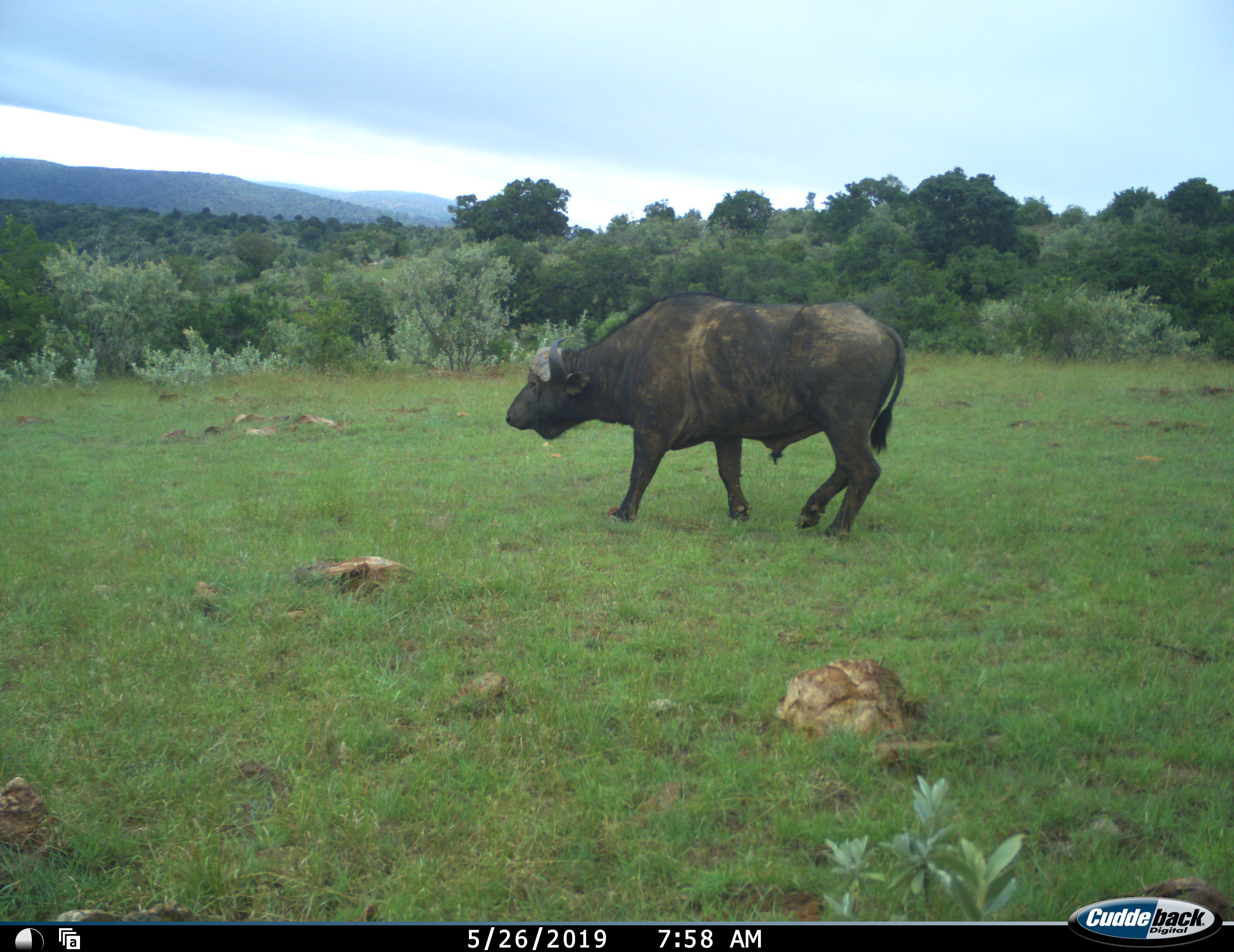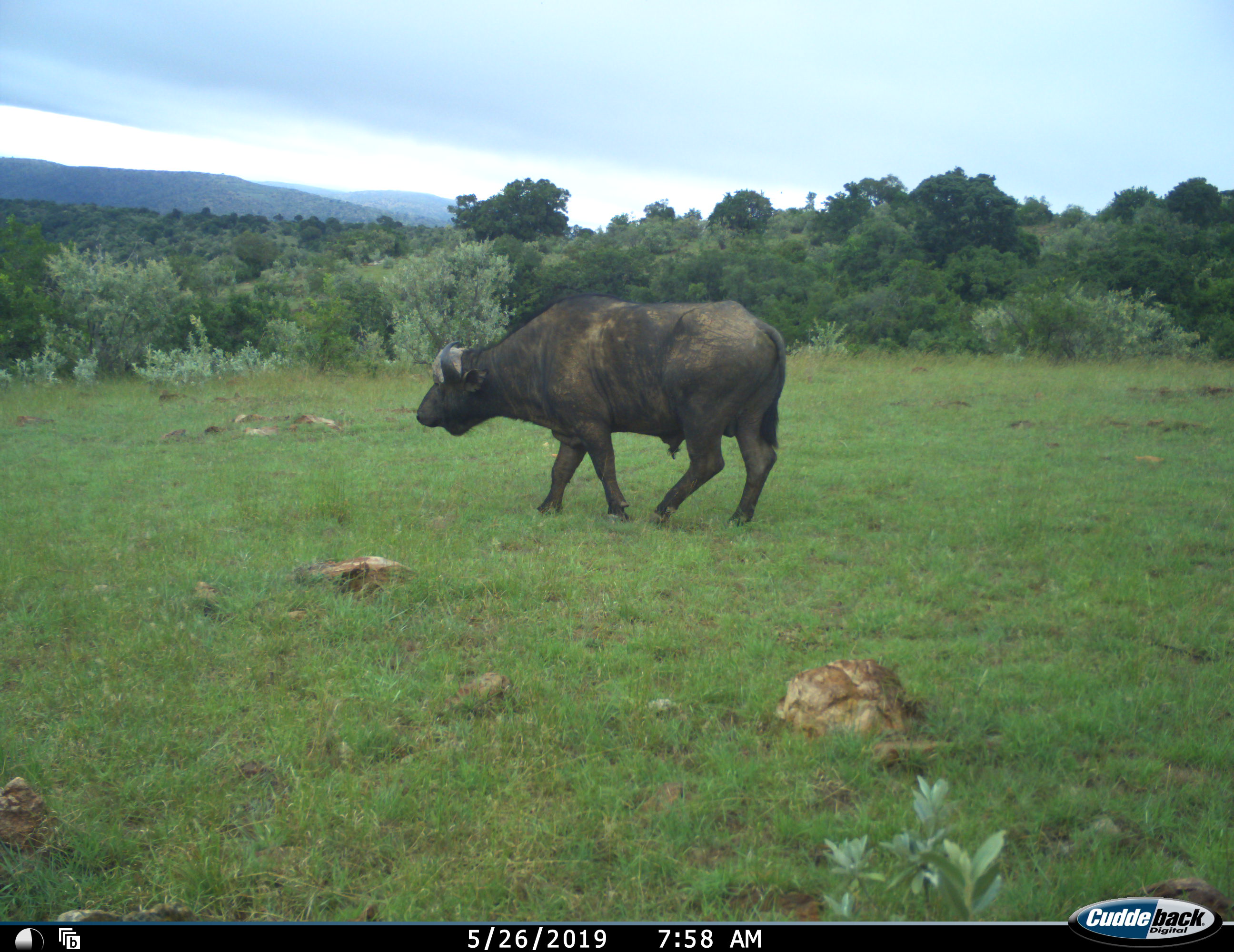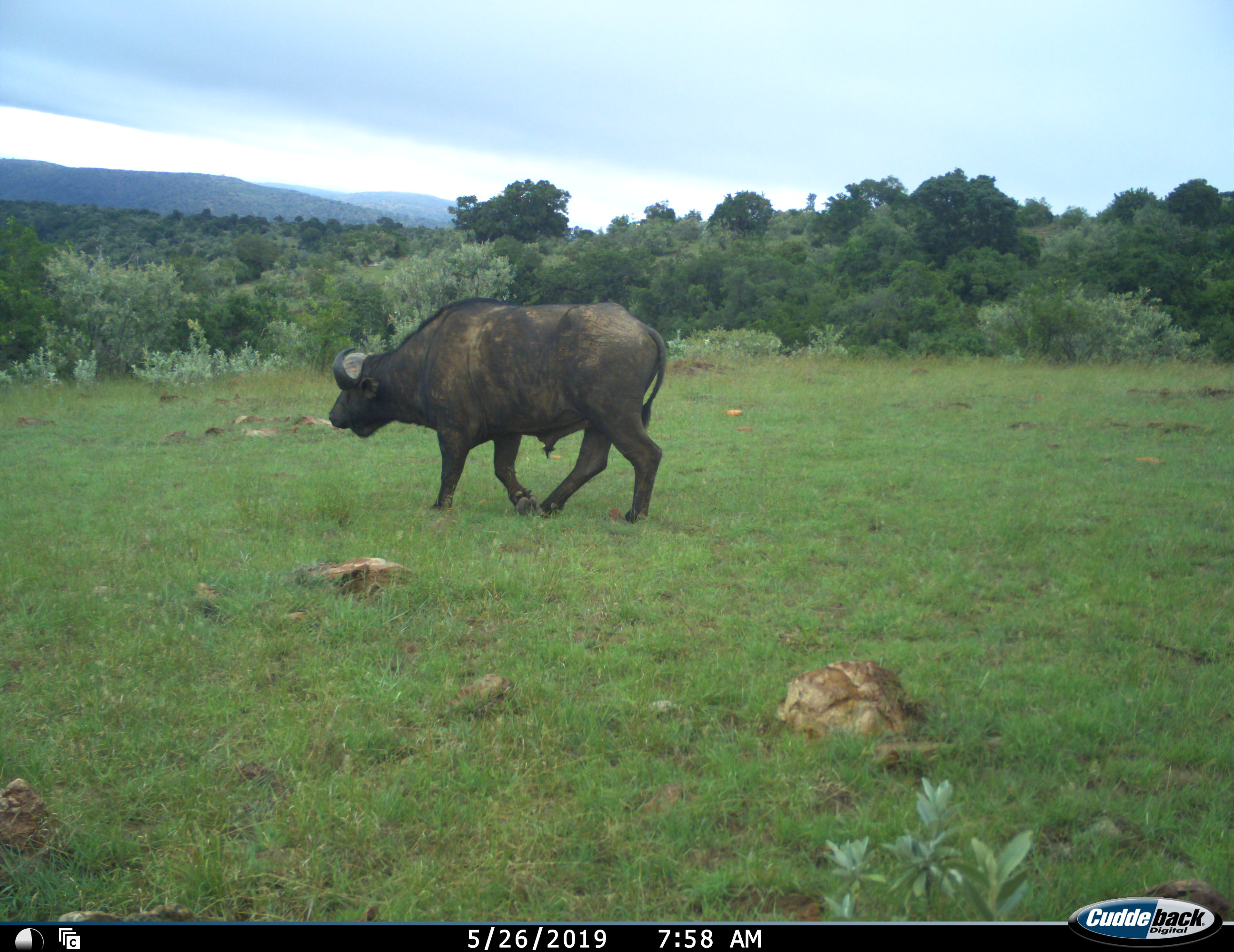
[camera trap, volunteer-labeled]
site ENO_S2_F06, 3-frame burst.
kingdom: Animalia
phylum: Chordata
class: Mammalia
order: Artiodactyla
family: Bovidae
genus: Syncerus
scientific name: Syncerus caffer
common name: african buffalo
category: buffalo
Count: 1.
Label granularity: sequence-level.